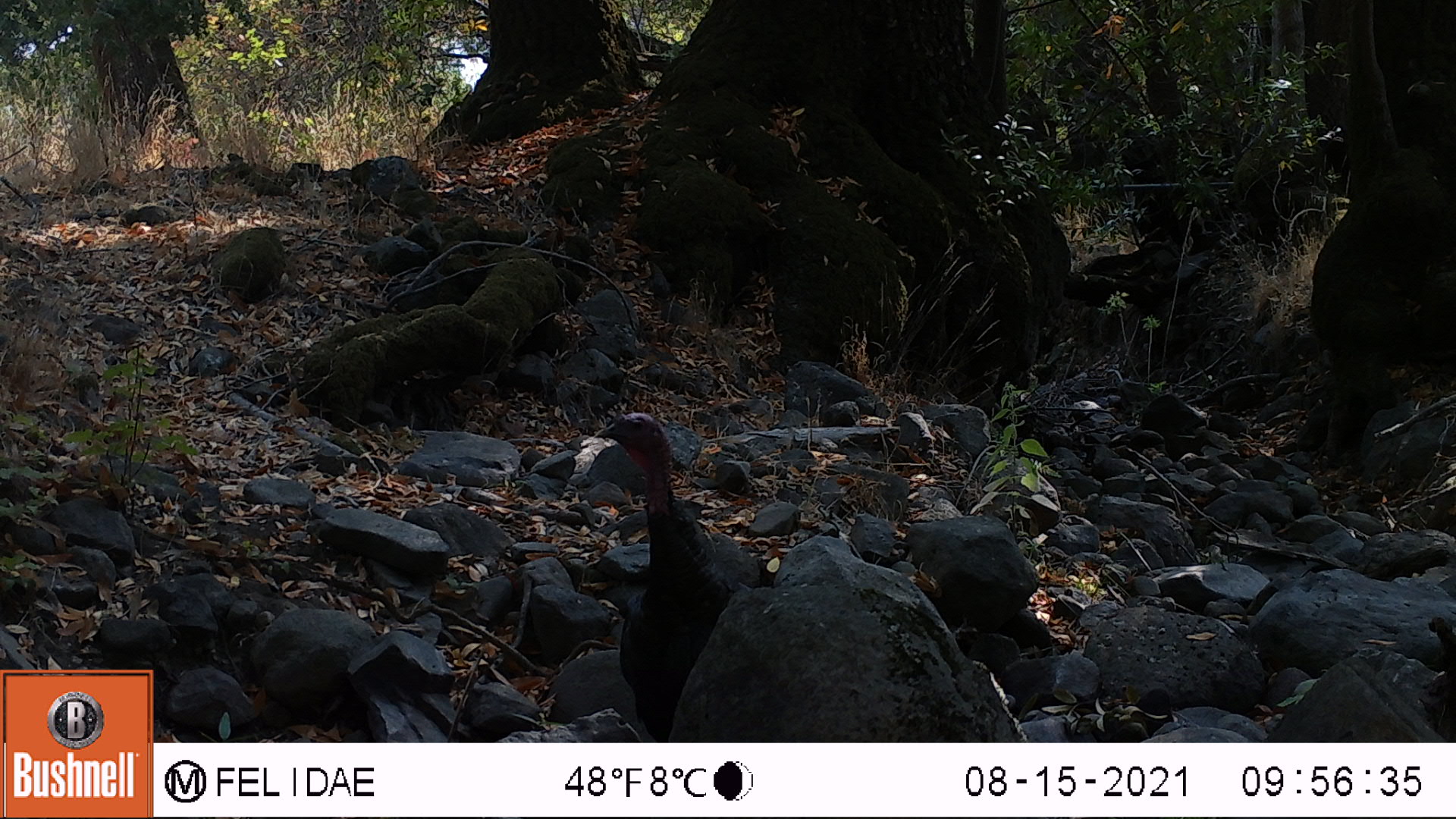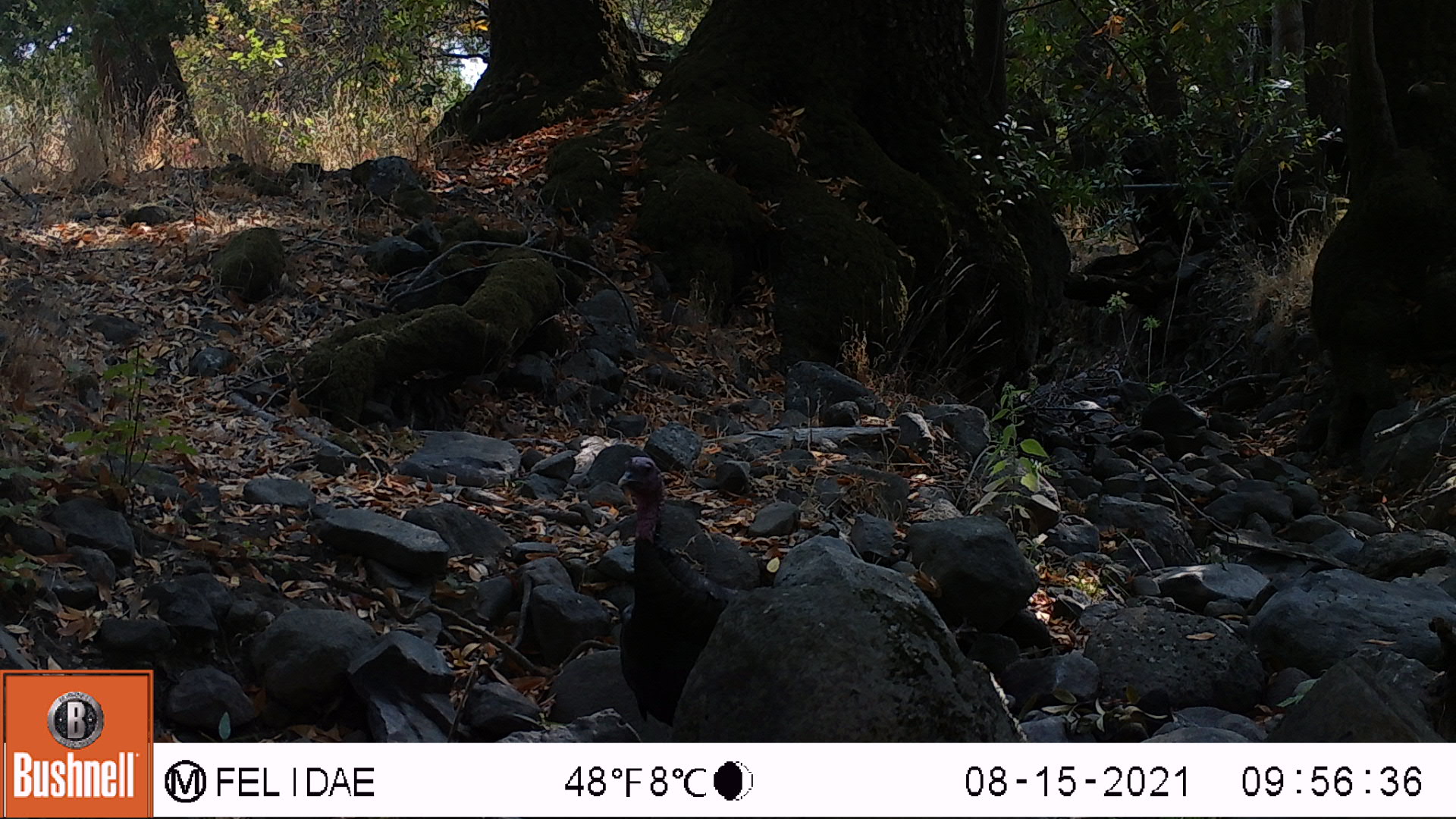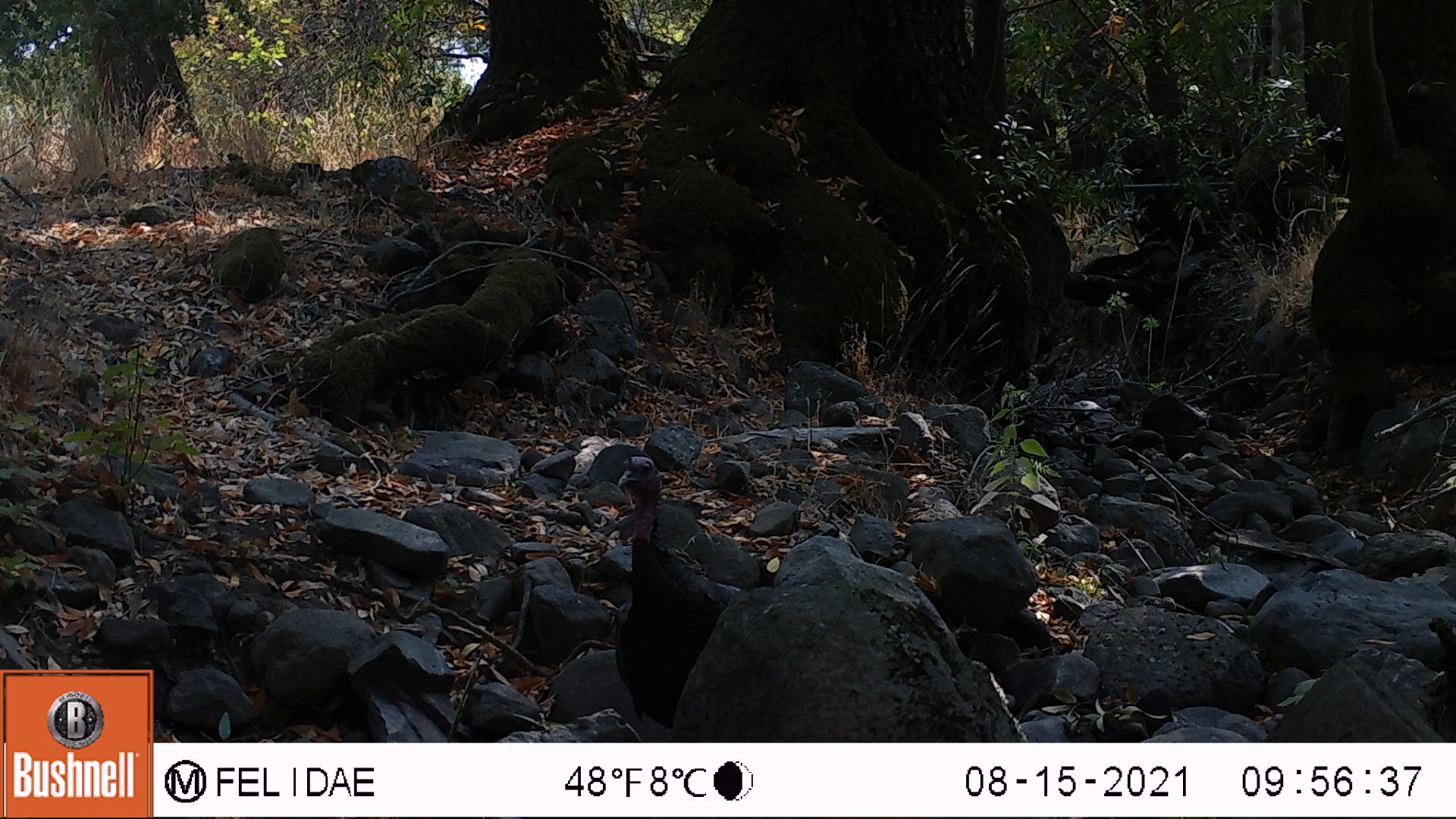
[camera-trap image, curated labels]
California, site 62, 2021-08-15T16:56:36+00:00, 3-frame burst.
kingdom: Animalia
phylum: Chordata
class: Aves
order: Galliformes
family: Phasianidae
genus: Meleagris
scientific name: Meleagris gallopavo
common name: turkey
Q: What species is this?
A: Turkey (Meleagris gallopavo).